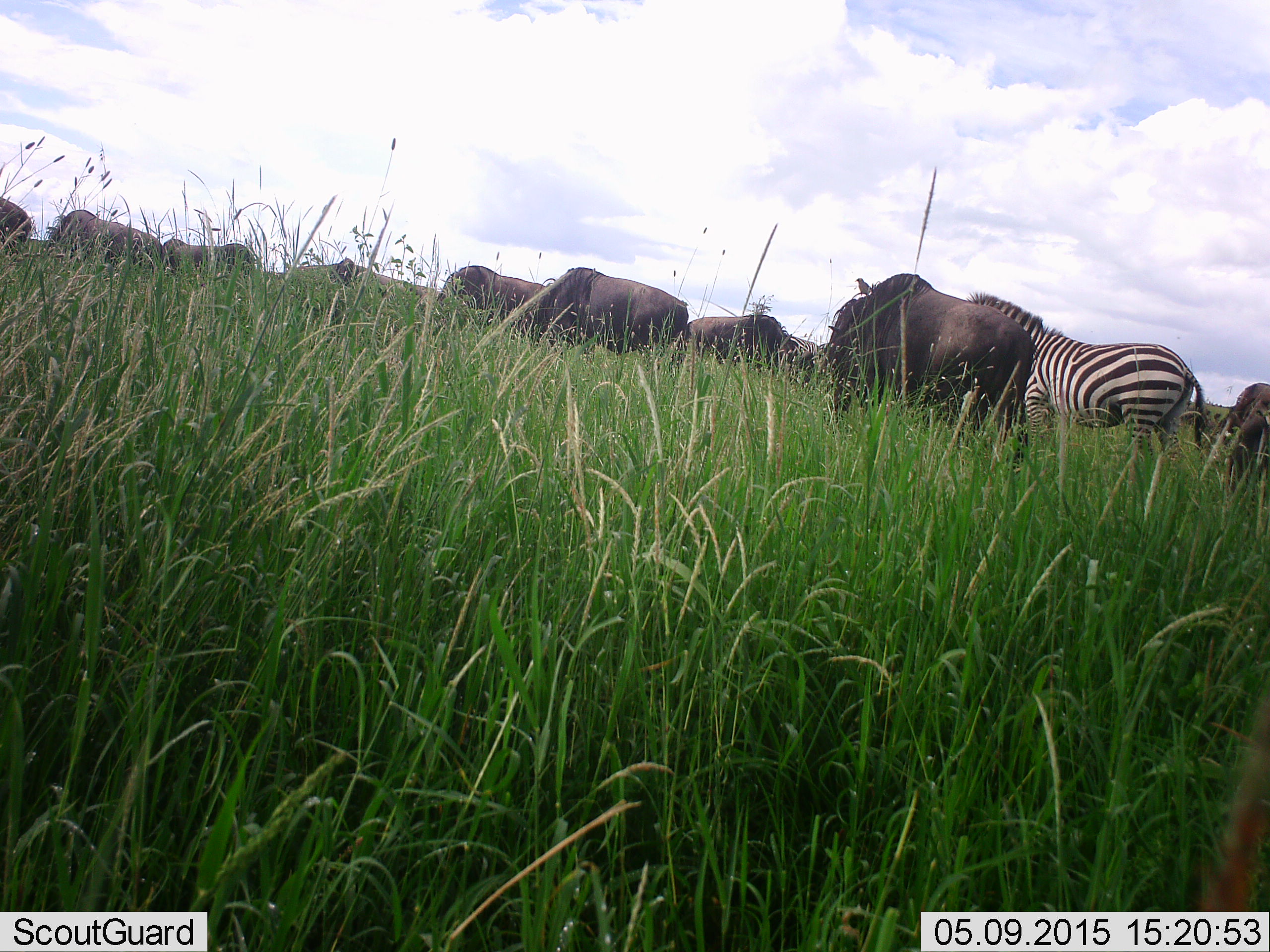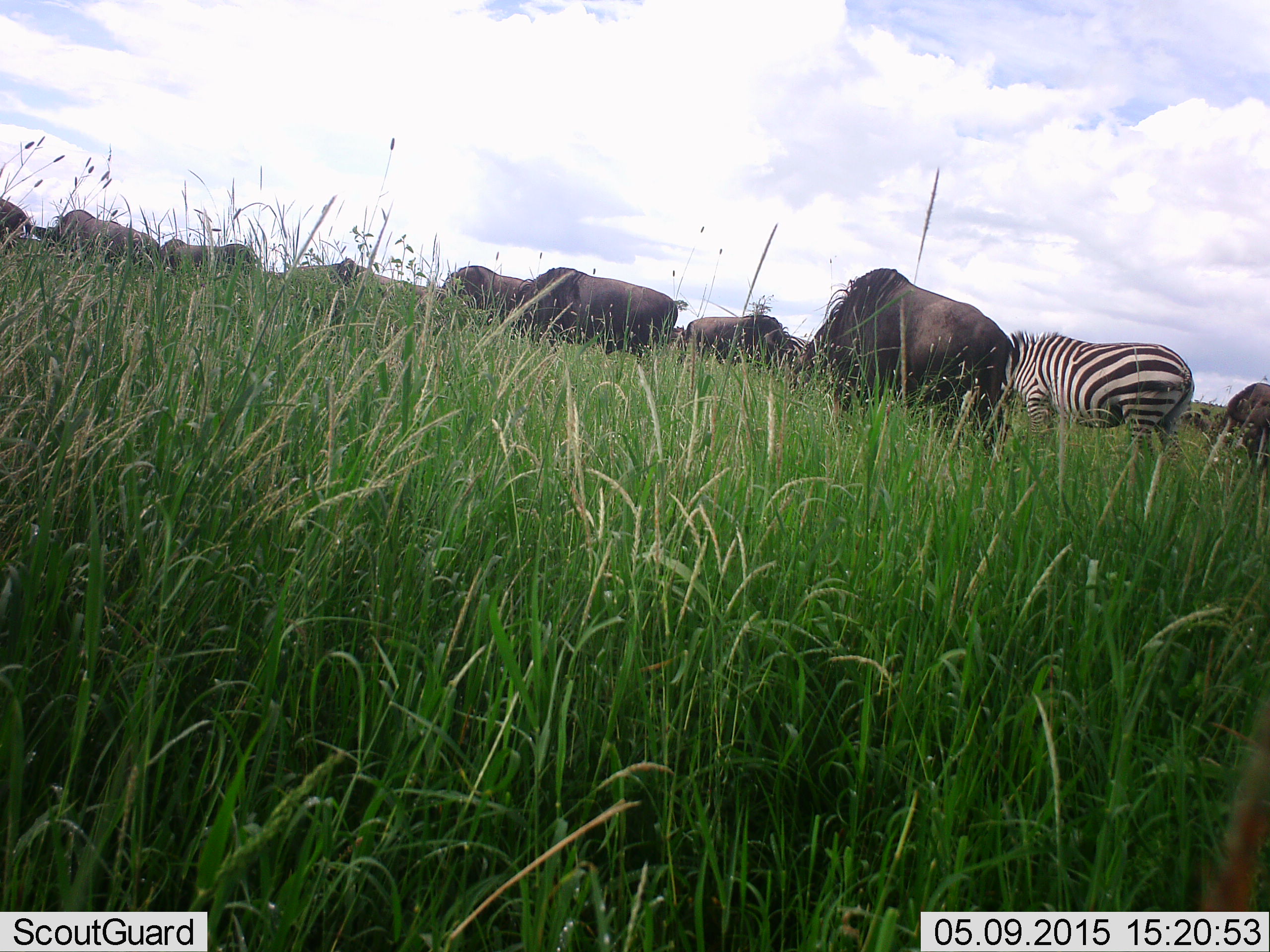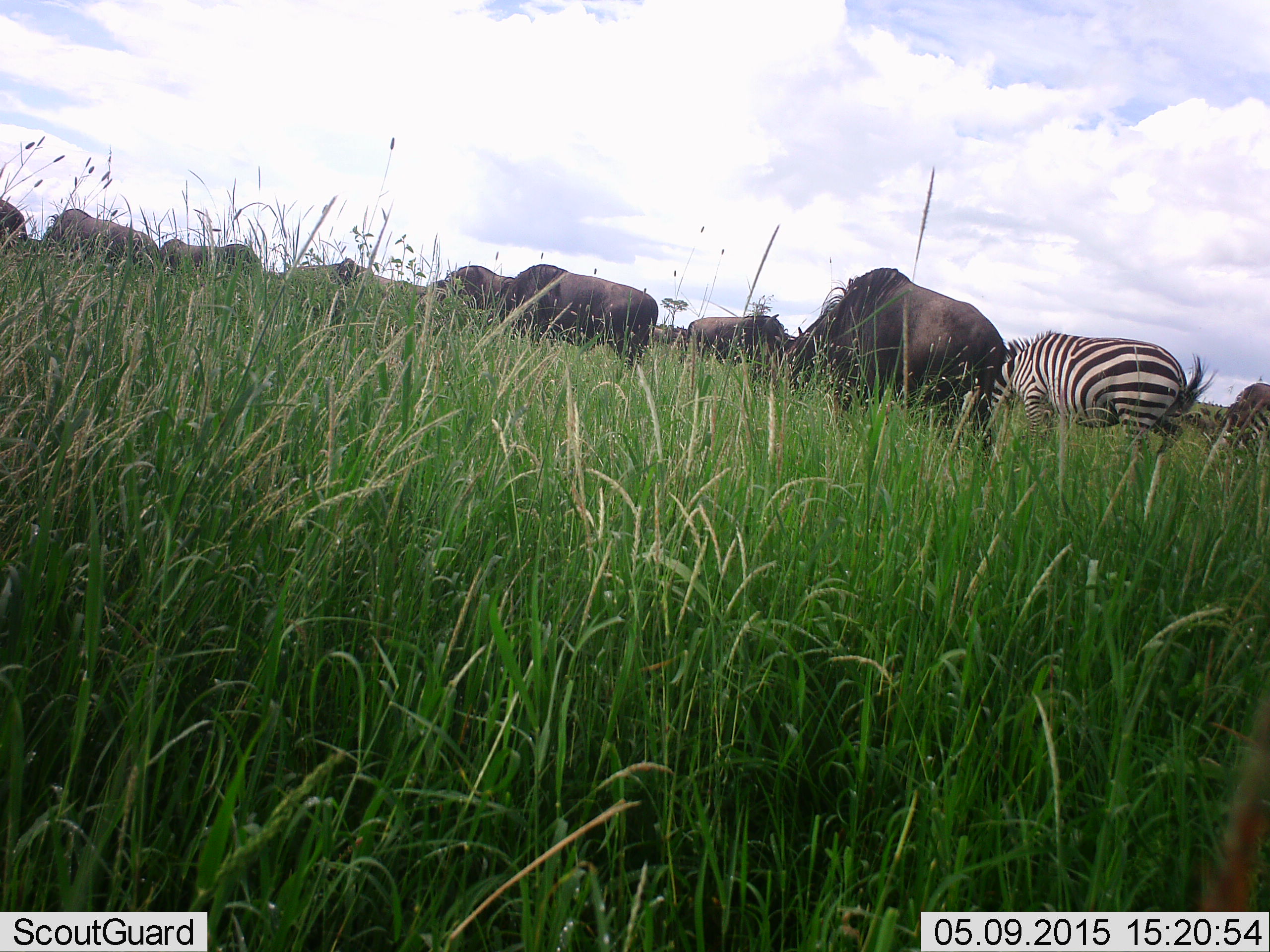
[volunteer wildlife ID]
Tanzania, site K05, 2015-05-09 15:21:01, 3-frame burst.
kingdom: Animalia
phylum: Chordata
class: Mammalia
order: Artiodactyla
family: Bovidae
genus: Connochaetes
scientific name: Connochaetes taurinus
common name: blue wildebeest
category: wildebeest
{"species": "wildebeest (blue wildebeest) (Connochaetes taurinus)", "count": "11-50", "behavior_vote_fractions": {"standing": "20%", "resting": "0%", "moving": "10%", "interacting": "0%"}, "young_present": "0%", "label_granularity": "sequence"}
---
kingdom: Animalia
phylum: Chordata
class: Mammalia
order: Perissodactyla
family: Equidae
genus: Equus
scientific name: Equus quagga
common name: plains zebra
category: zebra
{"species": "zebra (plains zebra) (Equus quagga)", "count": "1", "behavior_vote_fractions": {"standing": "27%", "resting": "0%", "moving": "9%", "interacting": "0%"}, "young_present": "0%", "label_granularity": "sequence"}